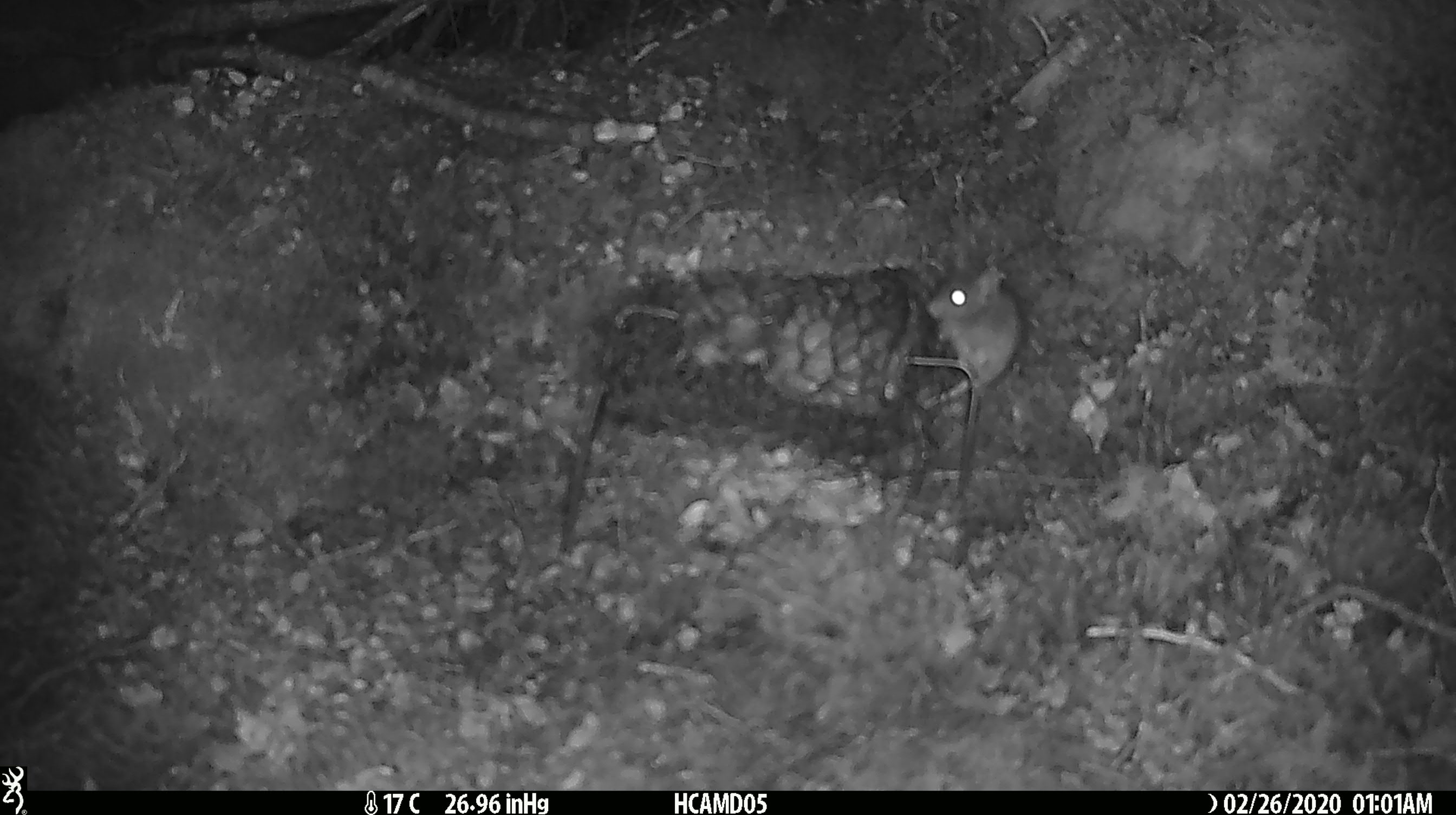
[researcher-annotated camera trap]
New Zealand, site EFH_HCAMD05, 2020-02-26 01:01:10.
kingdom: Animalia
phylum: Chordata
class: Mammalia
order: Rodentia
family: Muridae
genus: Mus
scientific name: Mus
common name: mouse